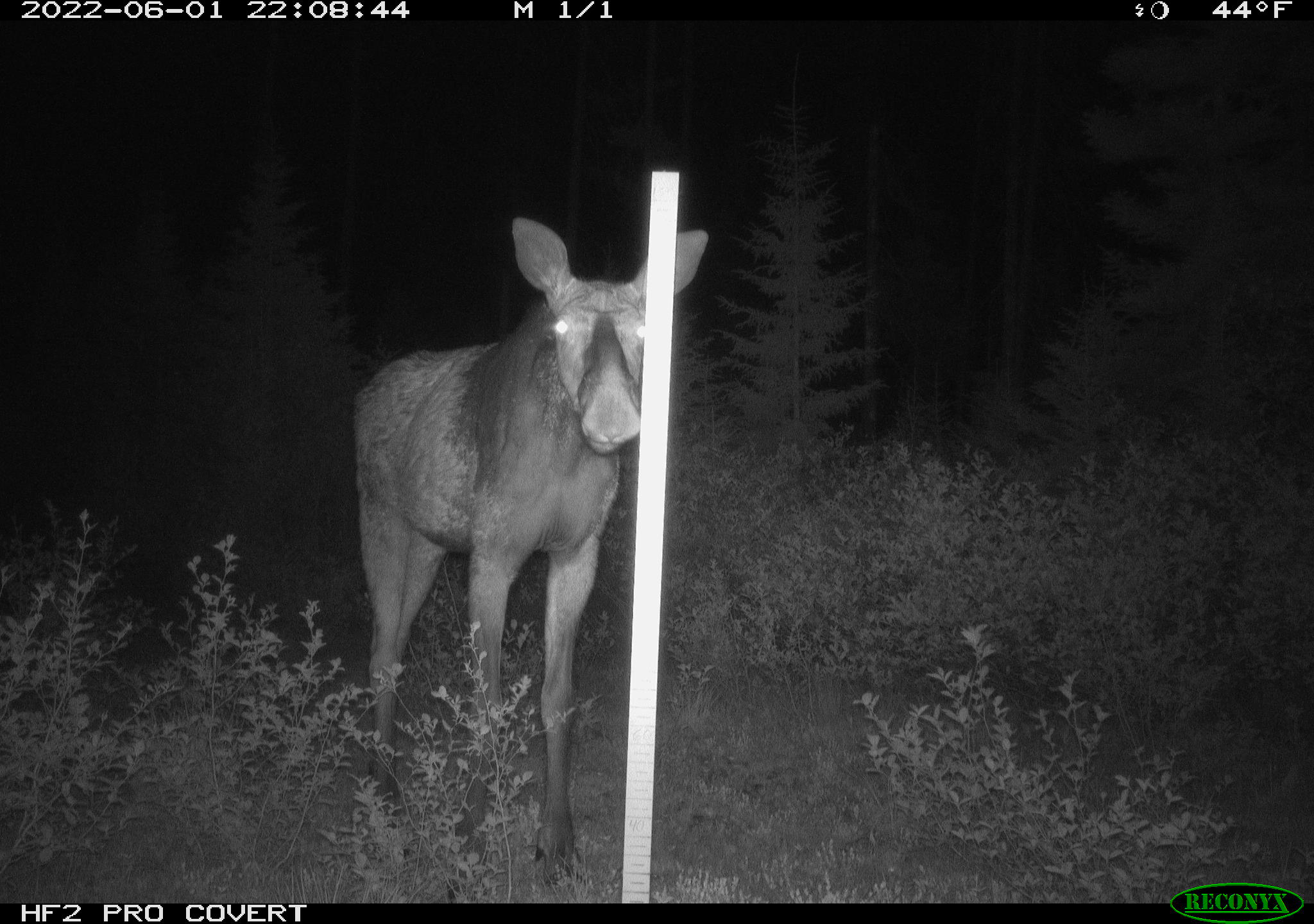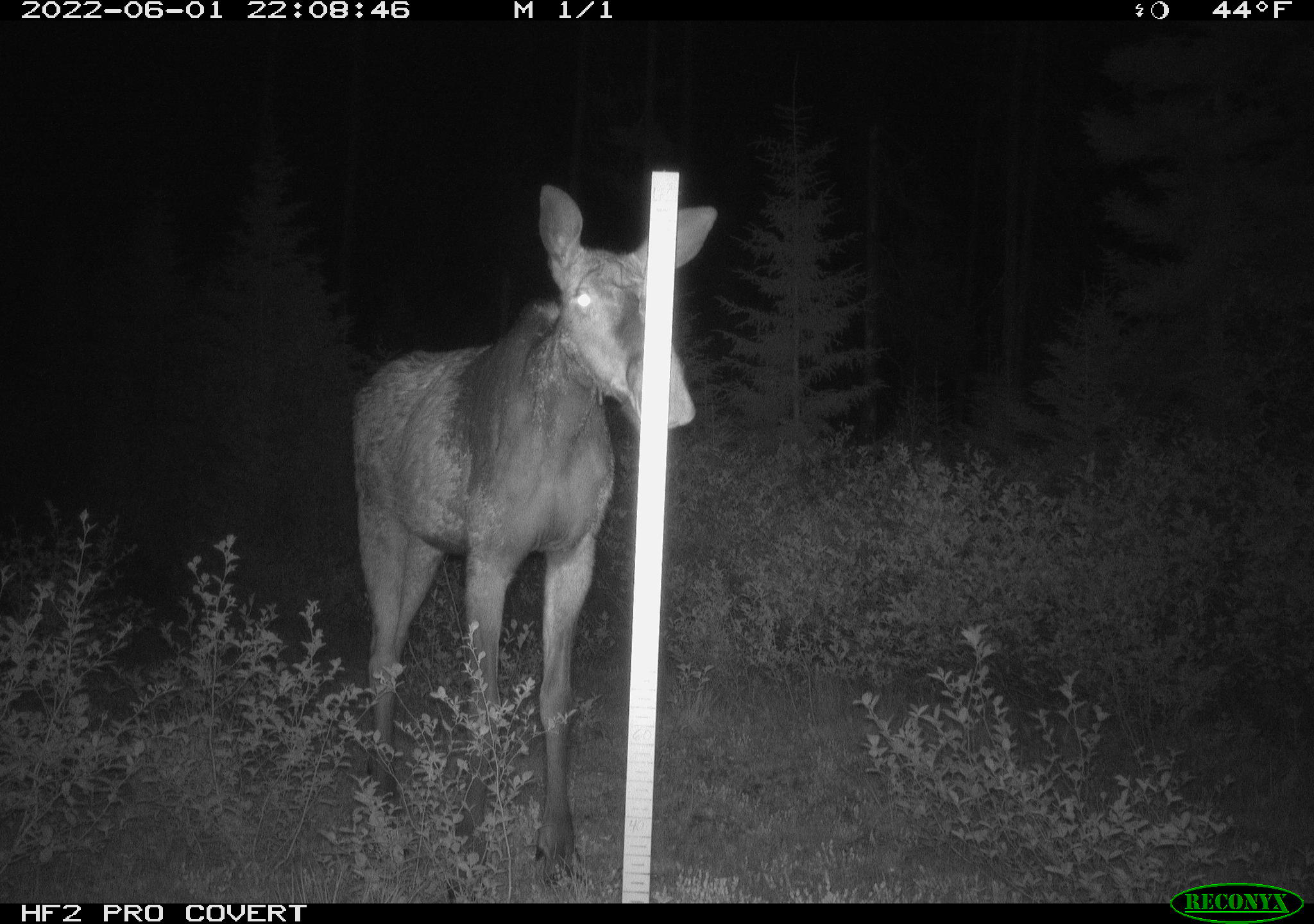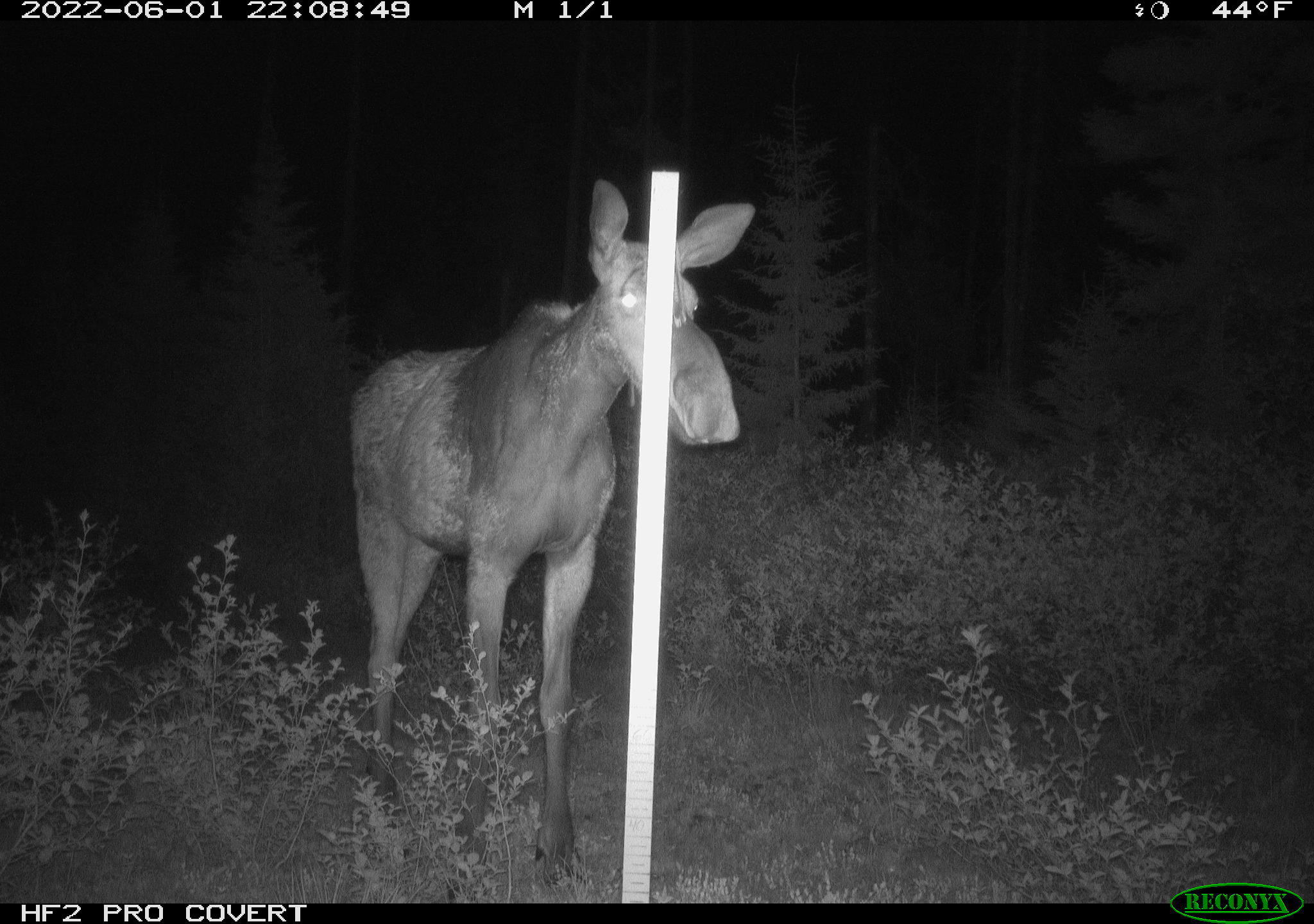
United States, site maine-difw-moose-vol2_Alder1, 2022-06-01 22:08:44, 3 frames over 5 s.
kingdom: Animalia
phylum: Chordata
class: Mammalia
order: Artiodactyla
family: Cervidae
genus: Alces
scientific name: Alces alces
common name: moose